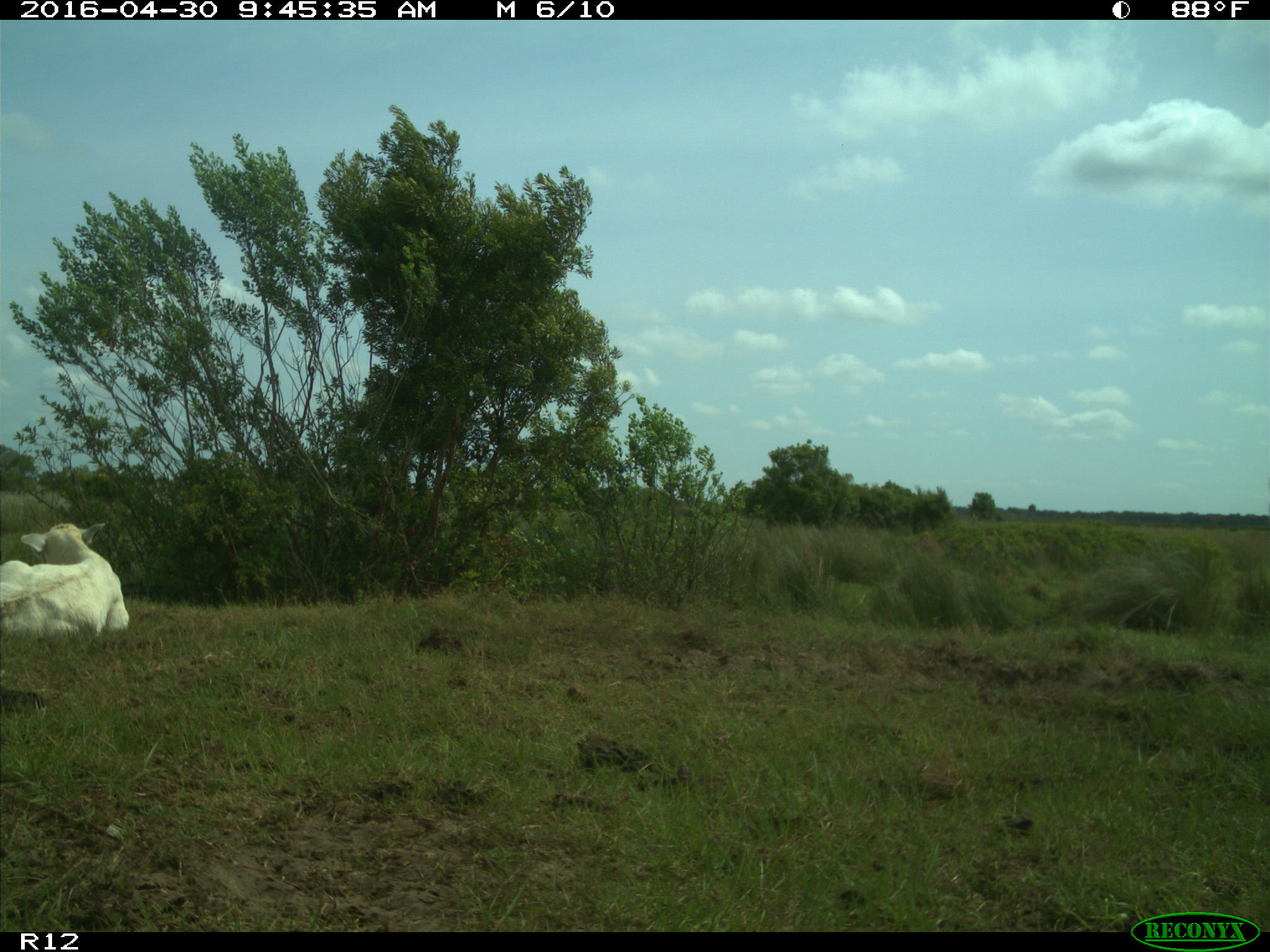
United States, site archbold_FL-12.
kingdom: Animalia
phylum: Chordata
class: Mammalia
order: Artiodactyla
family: Bovidae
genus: Bos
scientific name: Bos taurus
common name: domestic cow